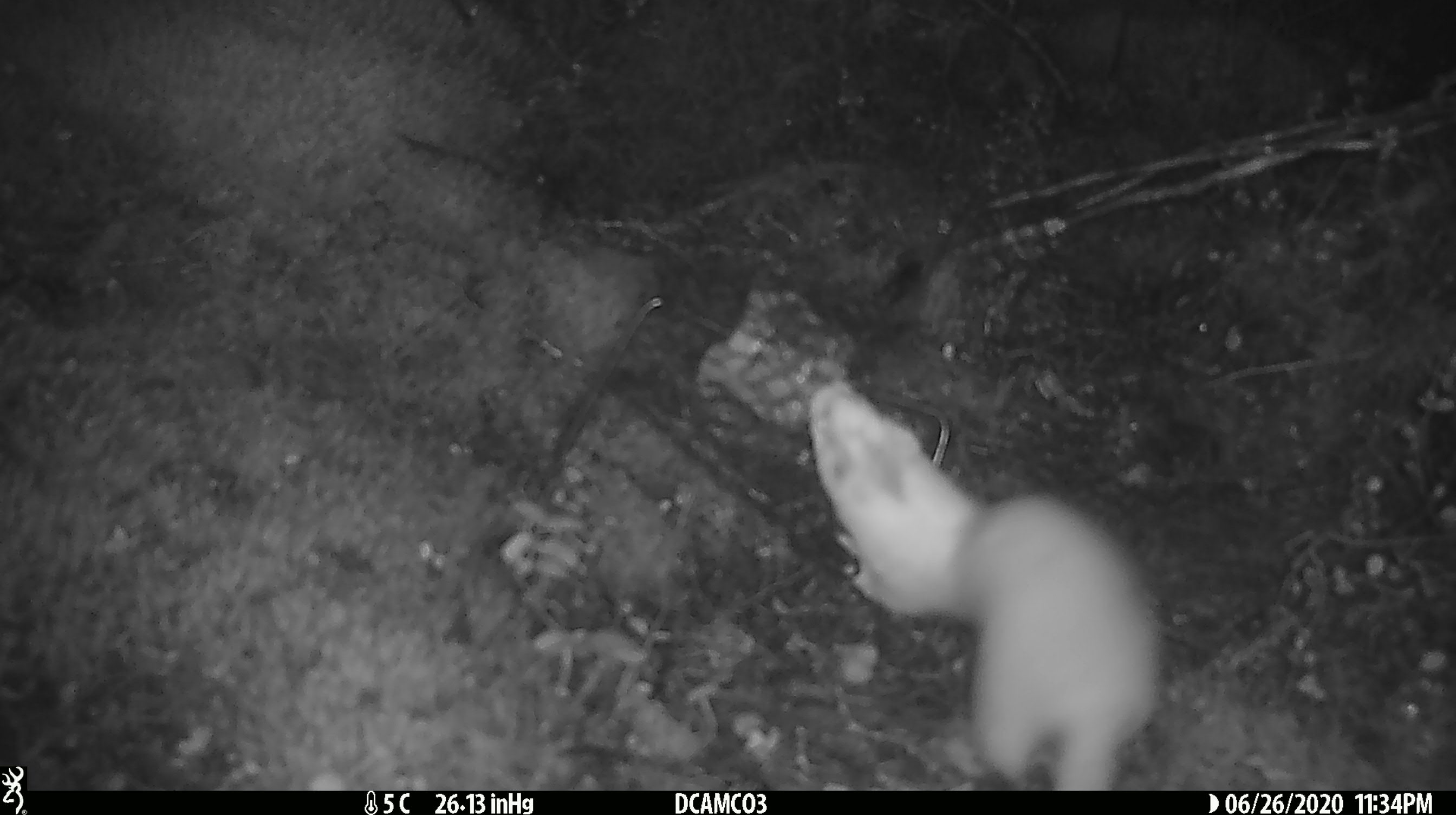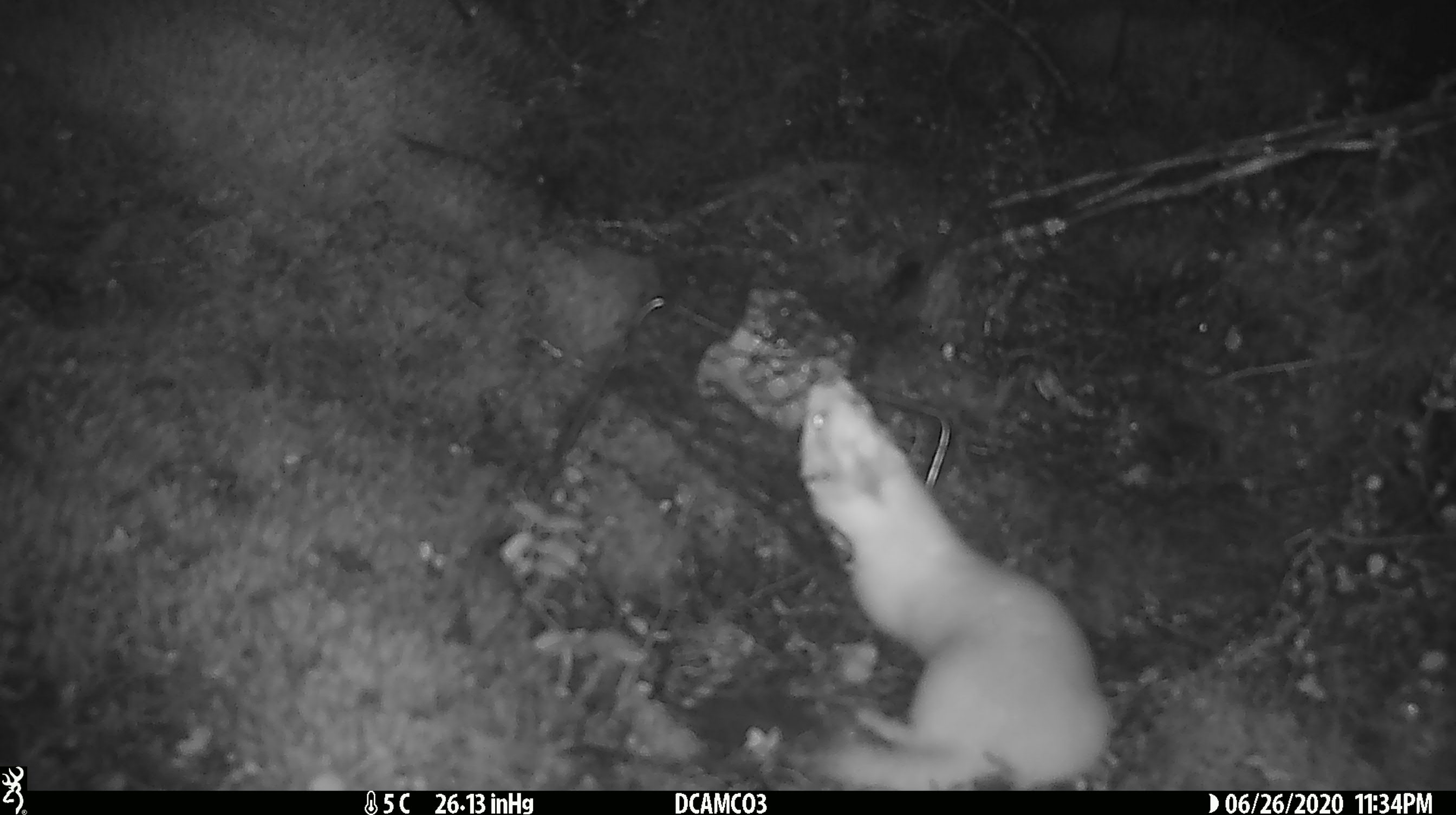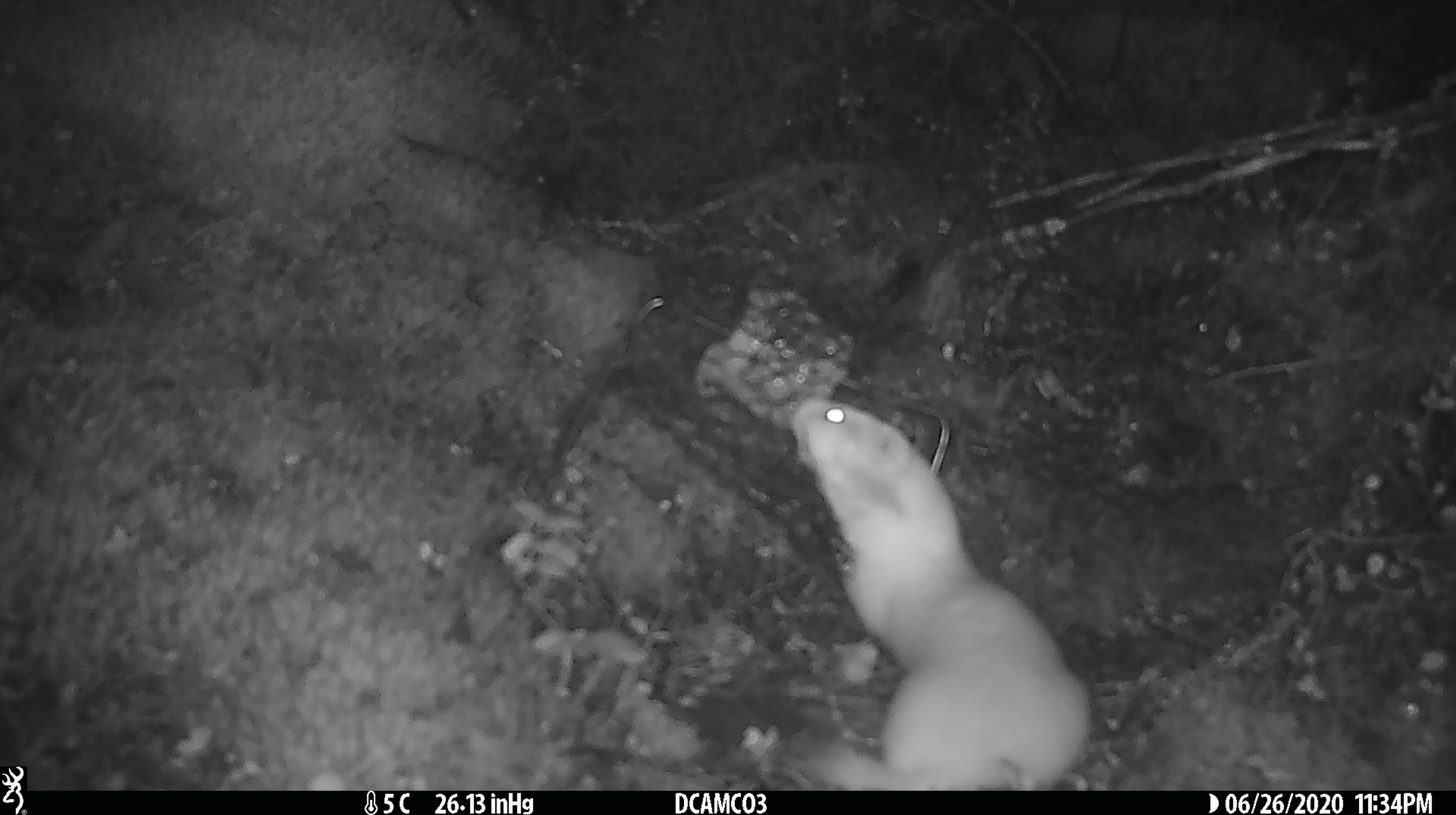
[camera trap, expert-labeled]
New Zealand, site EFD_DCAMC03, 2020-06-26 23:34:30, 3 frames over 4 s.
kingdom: Animalia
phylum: Chordata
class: Mammalia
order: Carnivora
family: Mustelidae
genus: Mustela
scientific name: Mustela erminea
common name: stoat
Stoat (Mustela erminea).